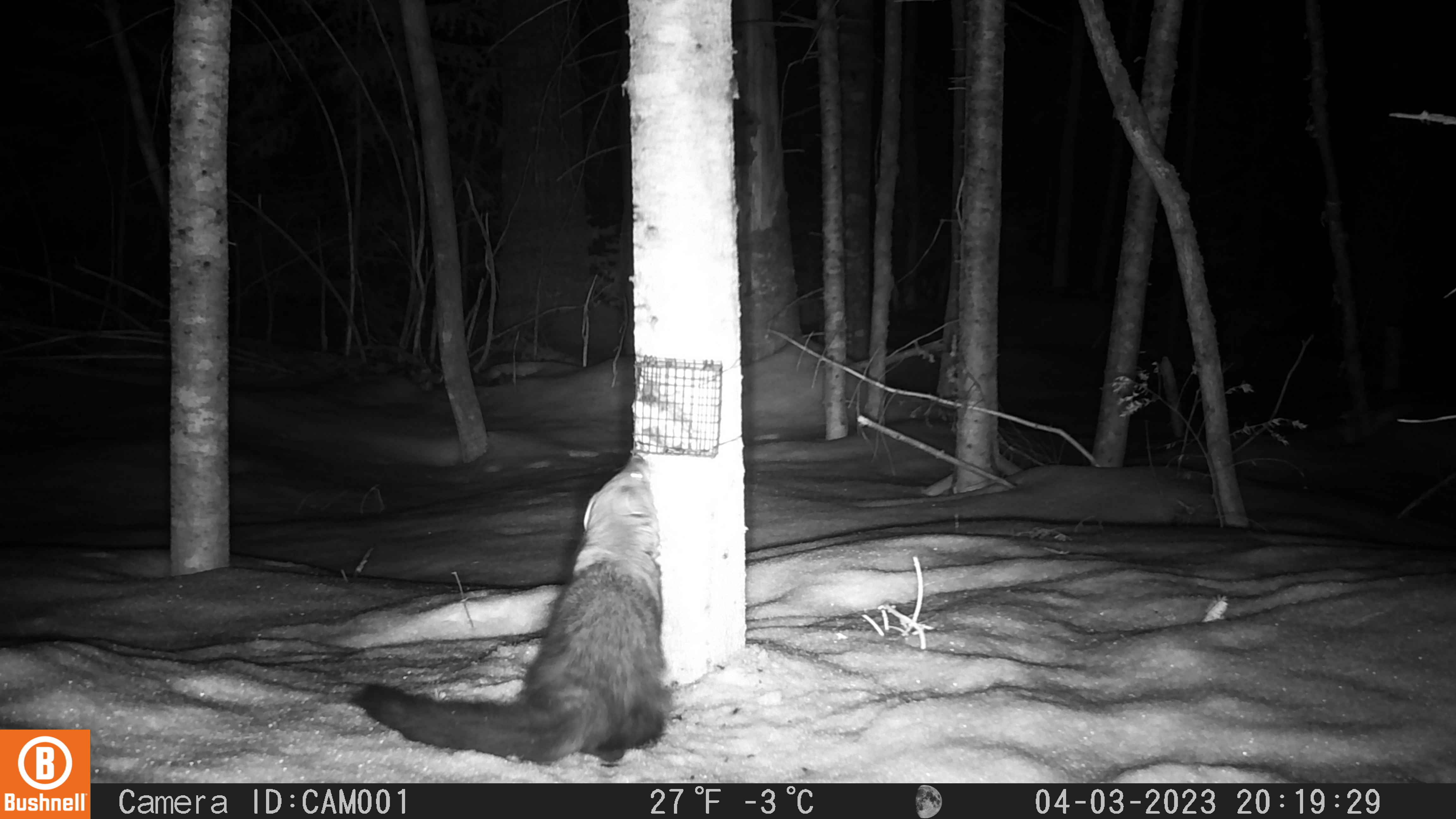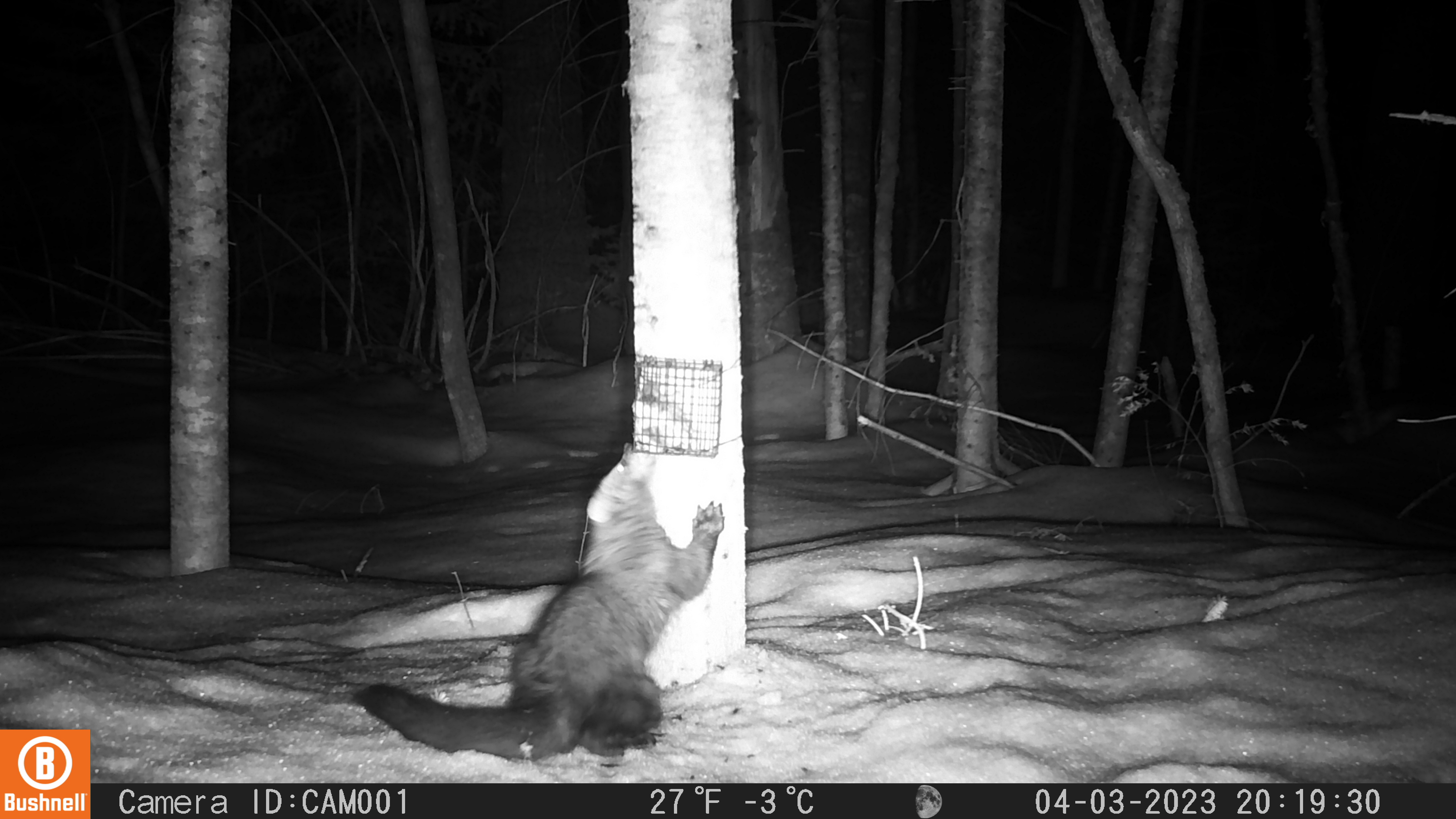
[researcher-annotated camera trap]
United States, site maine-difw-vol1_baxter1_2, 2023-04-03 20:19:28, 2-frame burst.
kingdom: Animalia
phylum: Chordata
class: Mammalia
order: Carnivora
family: Mustelidae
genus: Pekania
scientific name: Pekania pennanti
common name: fisher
Fisher (Pekania pennanti).